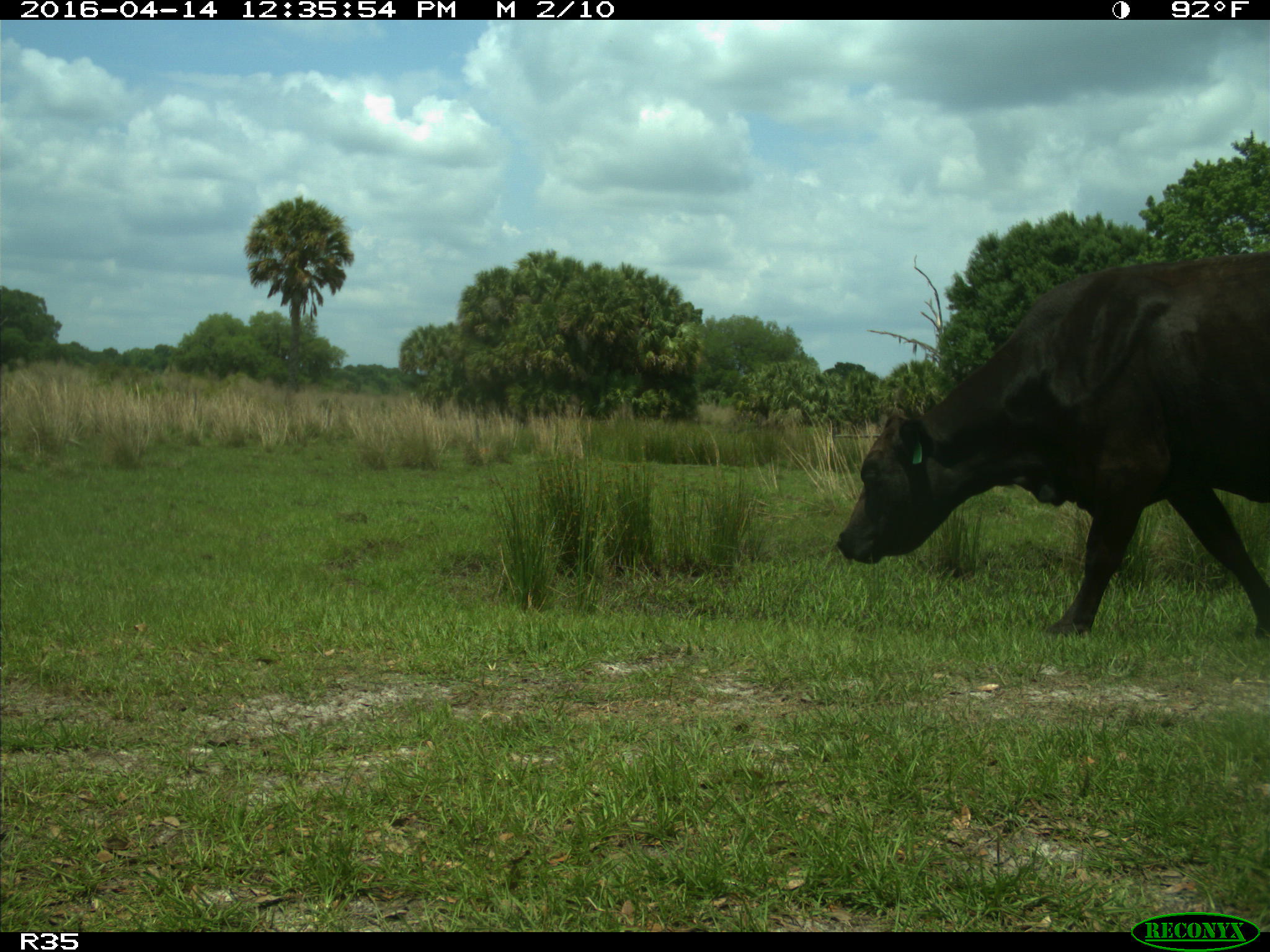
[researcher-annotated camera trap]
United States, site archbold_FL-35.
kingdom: Animalia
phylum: Chordata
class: Mammalia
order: Artiodactyla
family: Bovidae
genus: Bos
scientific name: Bos taurus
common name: domestic cow